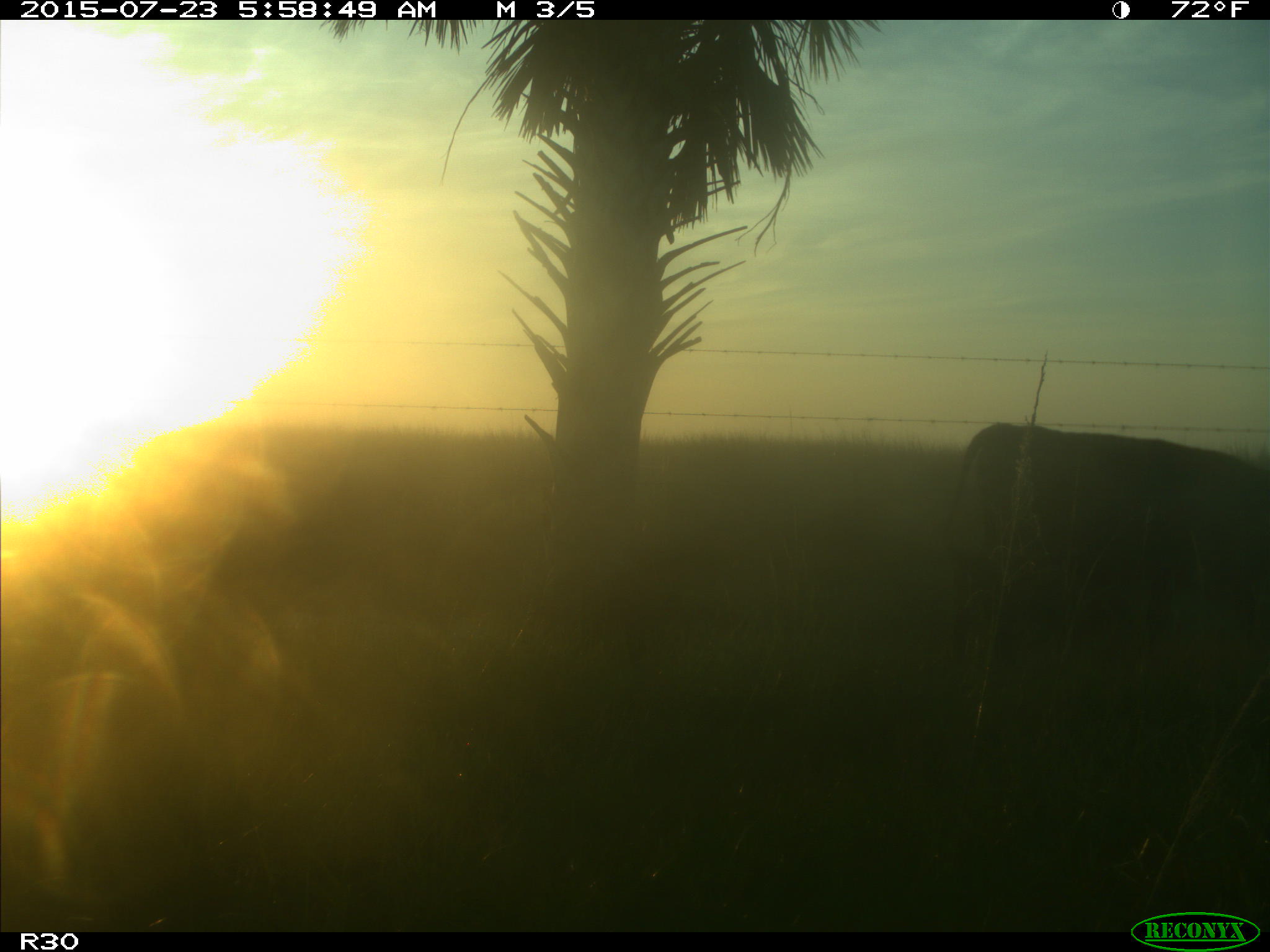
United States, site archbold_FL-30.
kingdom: Animalia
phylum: Chordata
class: Mammalia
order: Artiodactyla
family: Bovidae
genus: Bos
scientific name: Bos taurus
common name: domestic cow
Bos taurus (domestic cow).